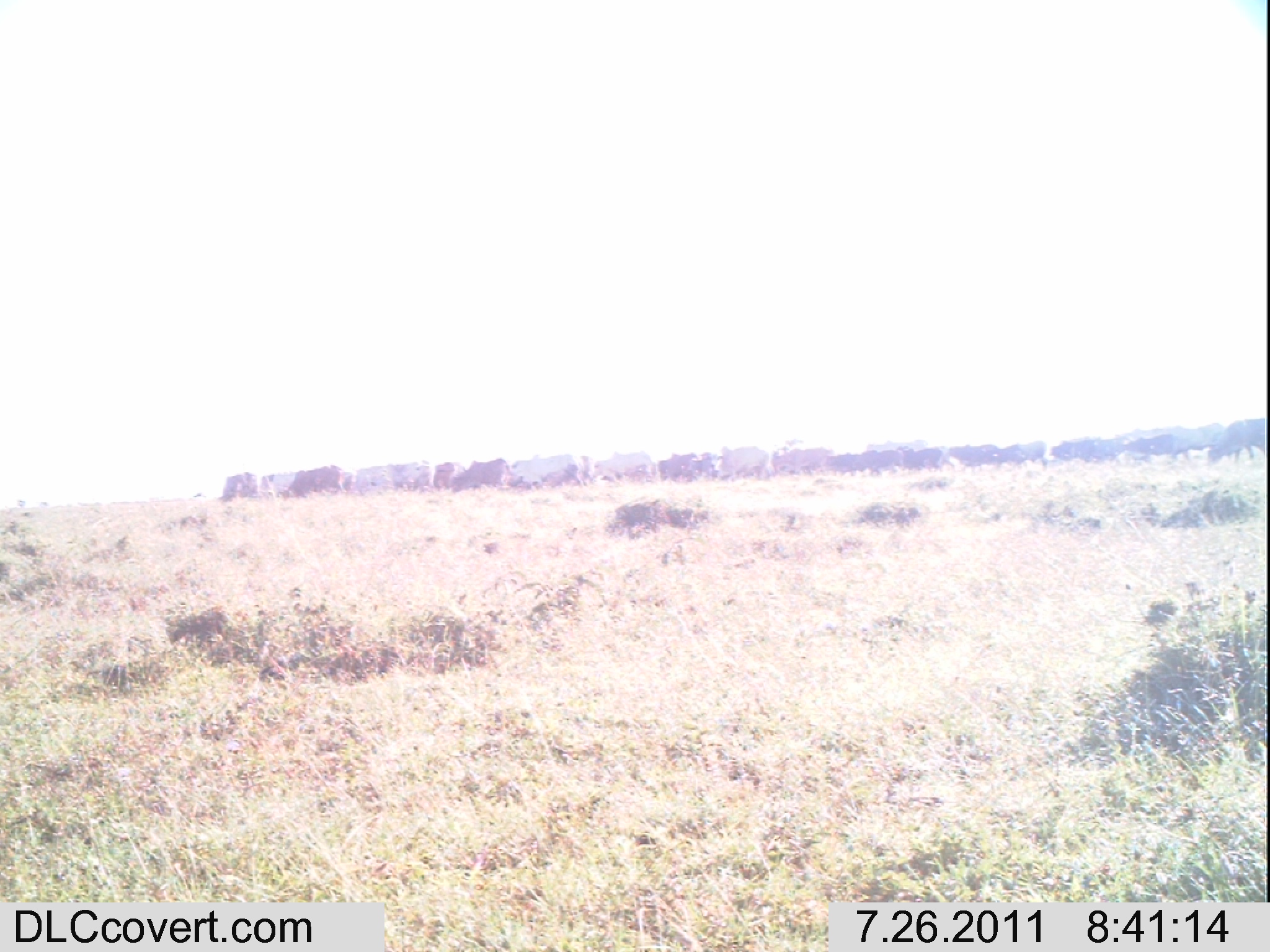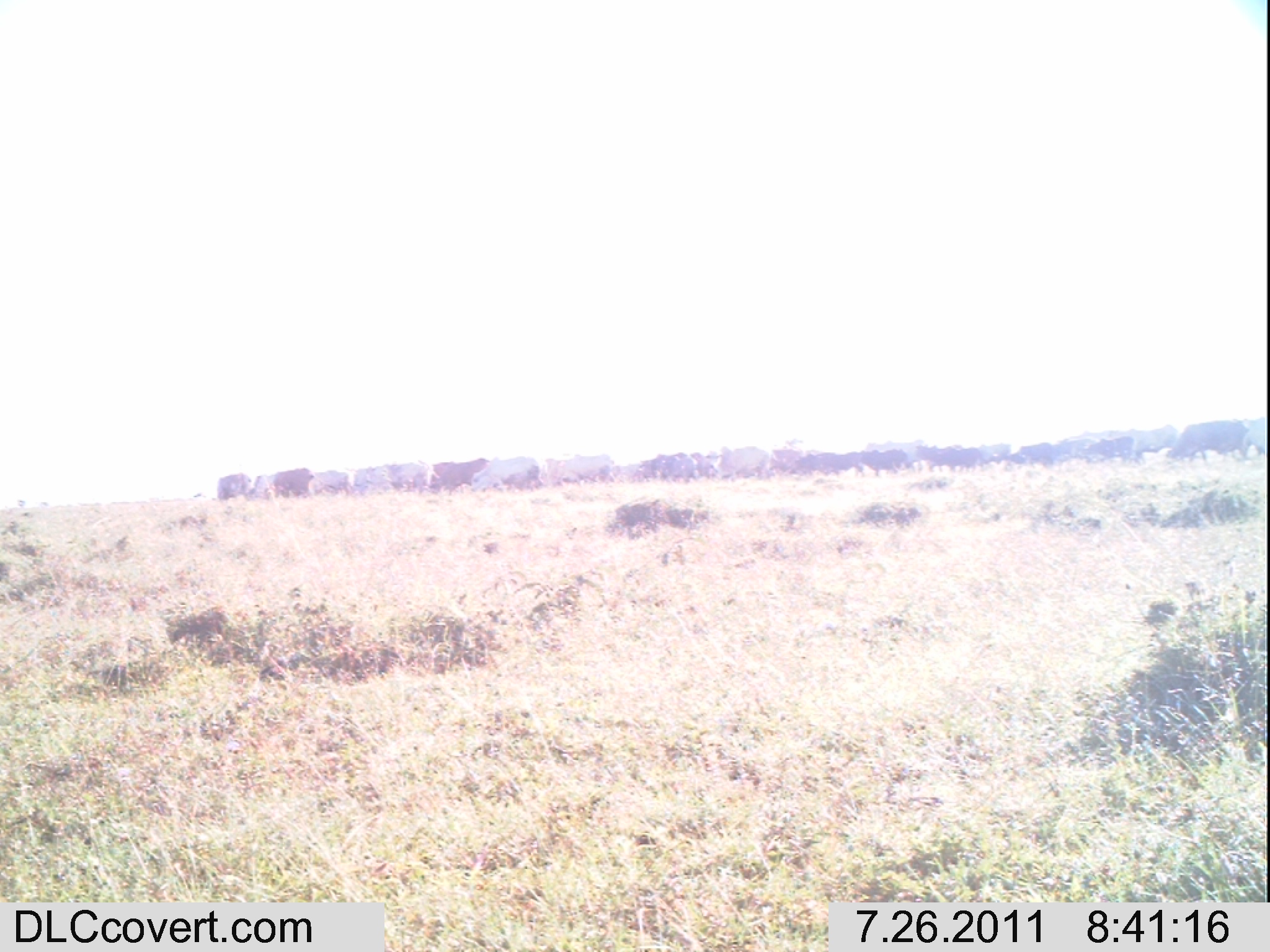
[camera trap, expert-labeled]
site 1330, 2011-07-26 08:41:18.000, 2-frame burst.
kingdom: Animalia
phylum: Chordata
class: Mammalia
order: Artiodactyla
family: Bovidae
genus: Bos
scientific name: Bos taurus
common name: domestic cattle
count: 16